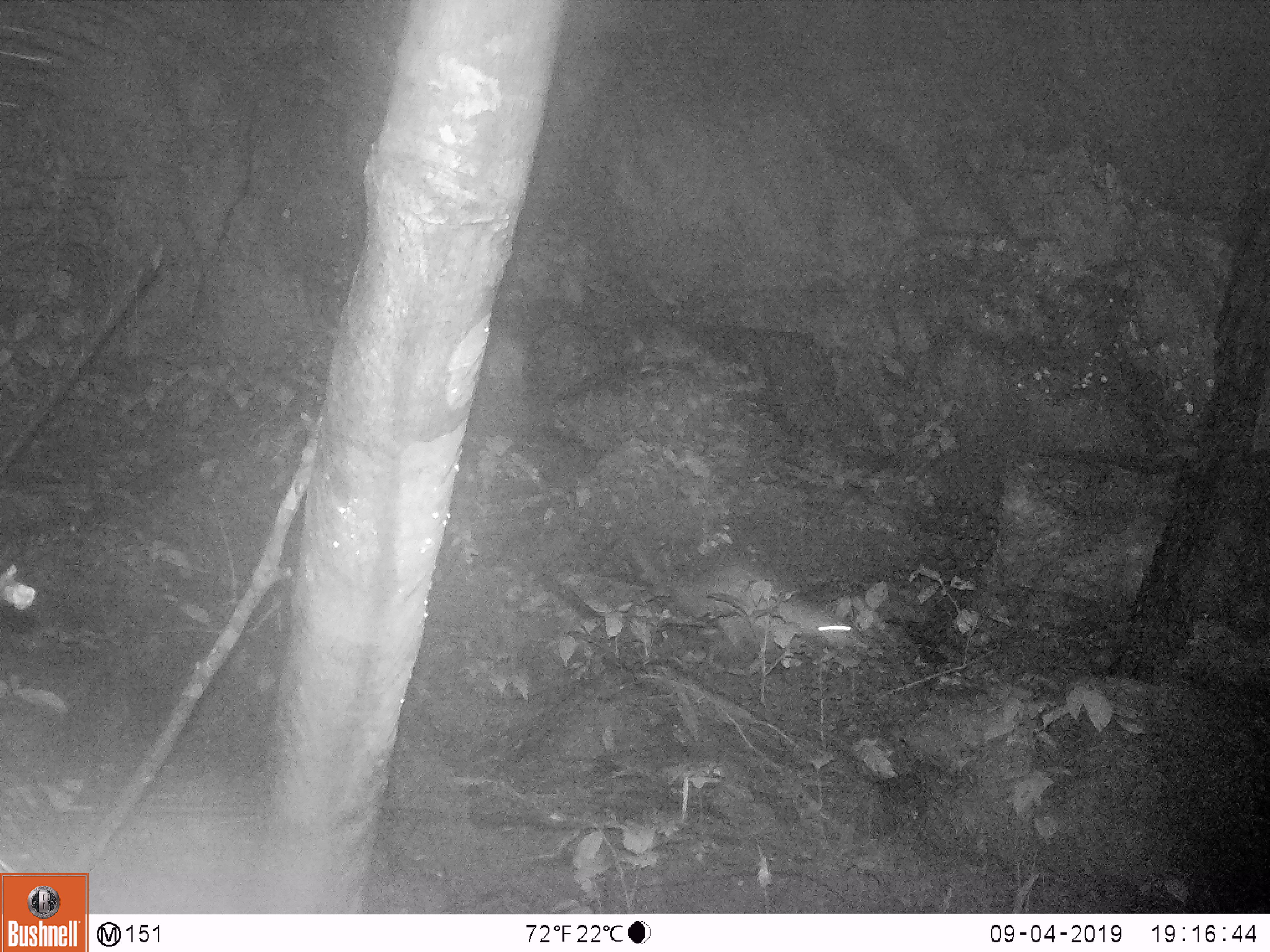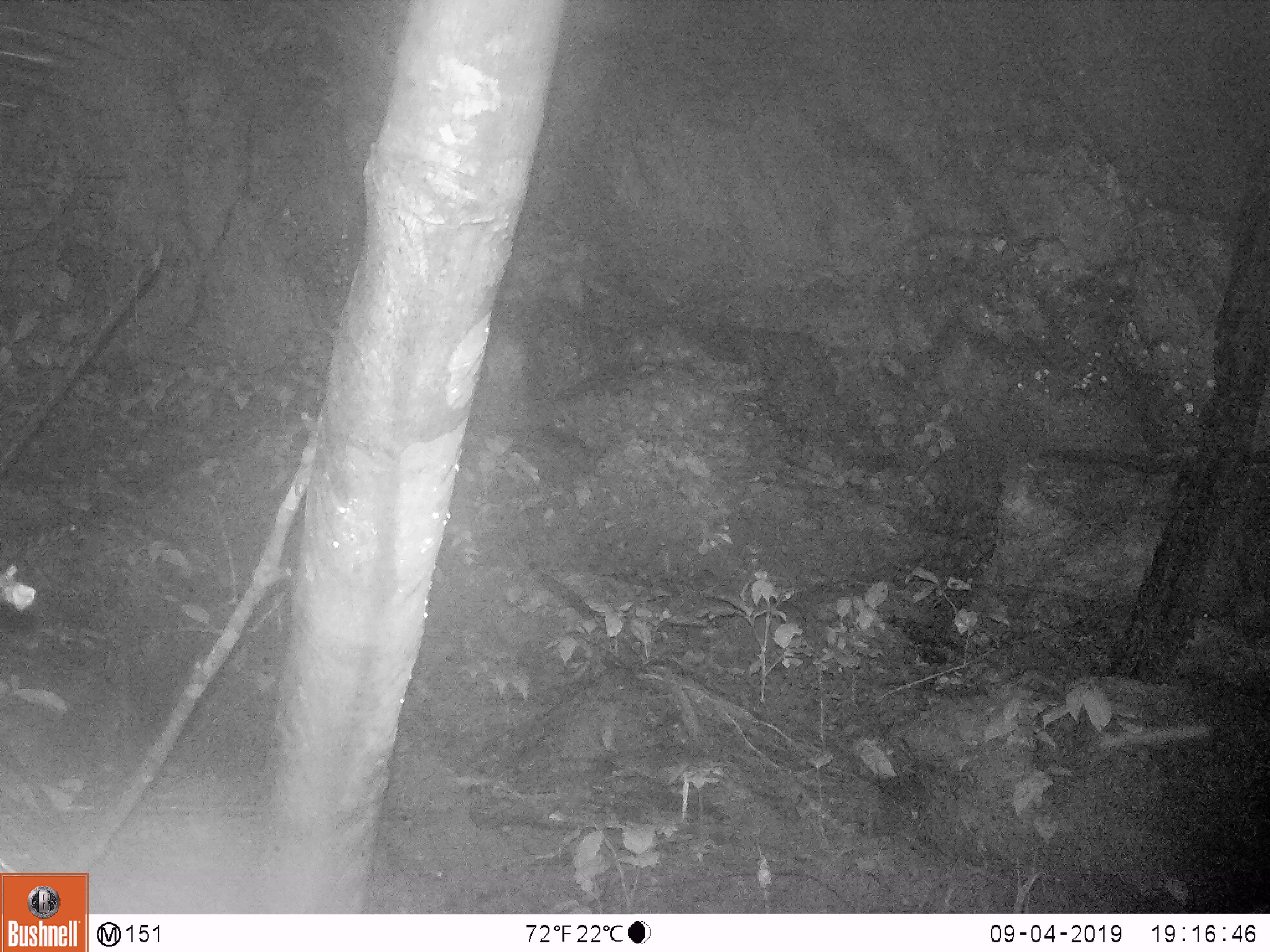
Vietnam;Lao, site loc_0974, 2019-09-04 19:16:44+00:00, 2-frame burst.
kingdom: Animalia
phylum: Chordata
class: Mammalia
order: Rodentia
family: Hystricidae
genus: Atherurus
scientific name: Atherurus macrourus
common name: asiatic brush-tailed porcupine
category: asiatic brush tailed porcupine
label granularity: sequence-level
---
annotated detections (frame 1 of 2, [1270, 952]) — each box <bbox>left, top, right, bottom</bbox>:
asiatic brush tailed porcupine: <bbox>612, 515, 856, 649</bbox>